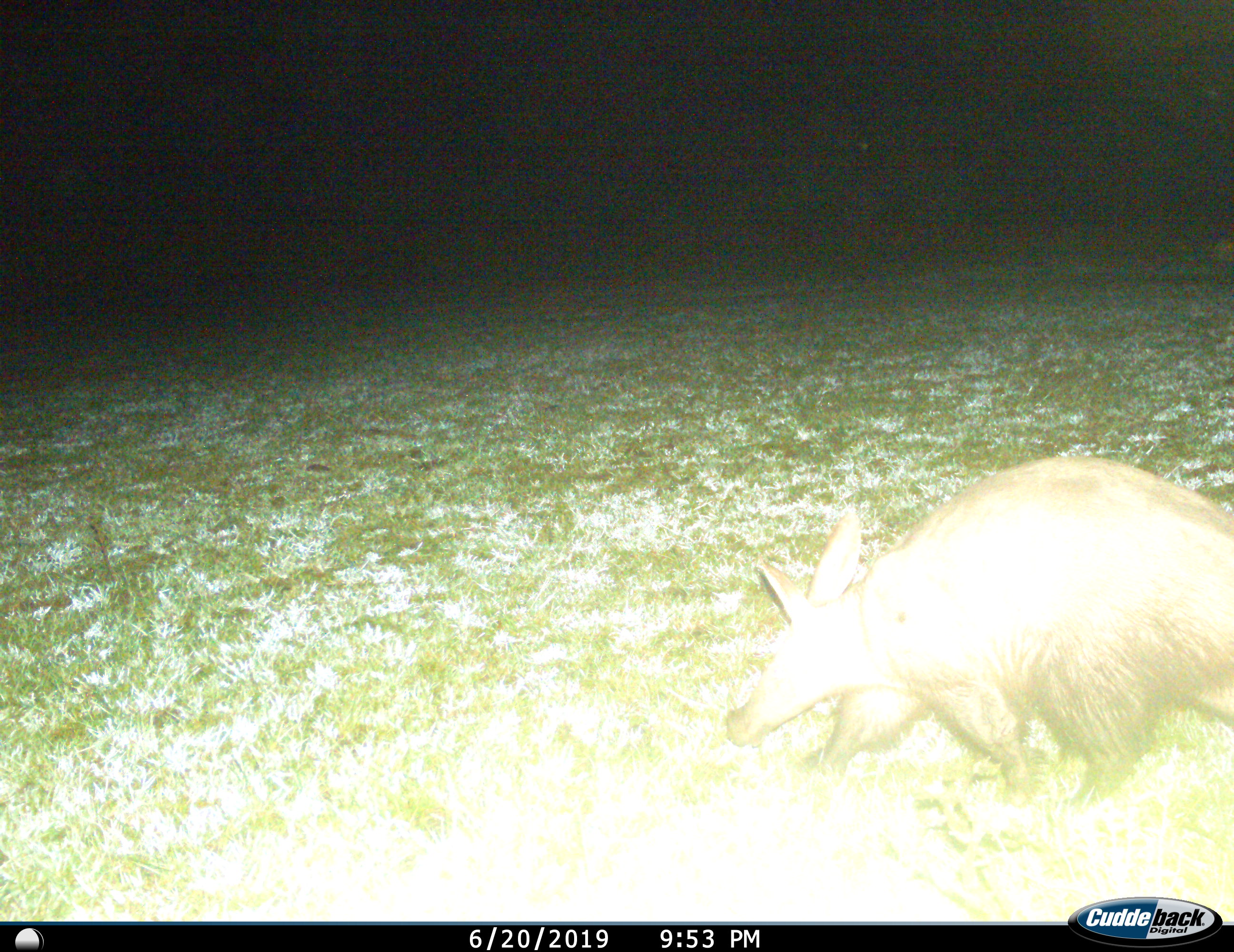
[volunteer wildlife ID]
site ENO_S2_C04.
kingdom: Animalia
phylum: Chordata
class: Mammalia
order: Tubulidentata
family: Orycteropodidae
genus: Orycteropus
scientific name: Orycteropus afer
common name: aardvark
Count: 1.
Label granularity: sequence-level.